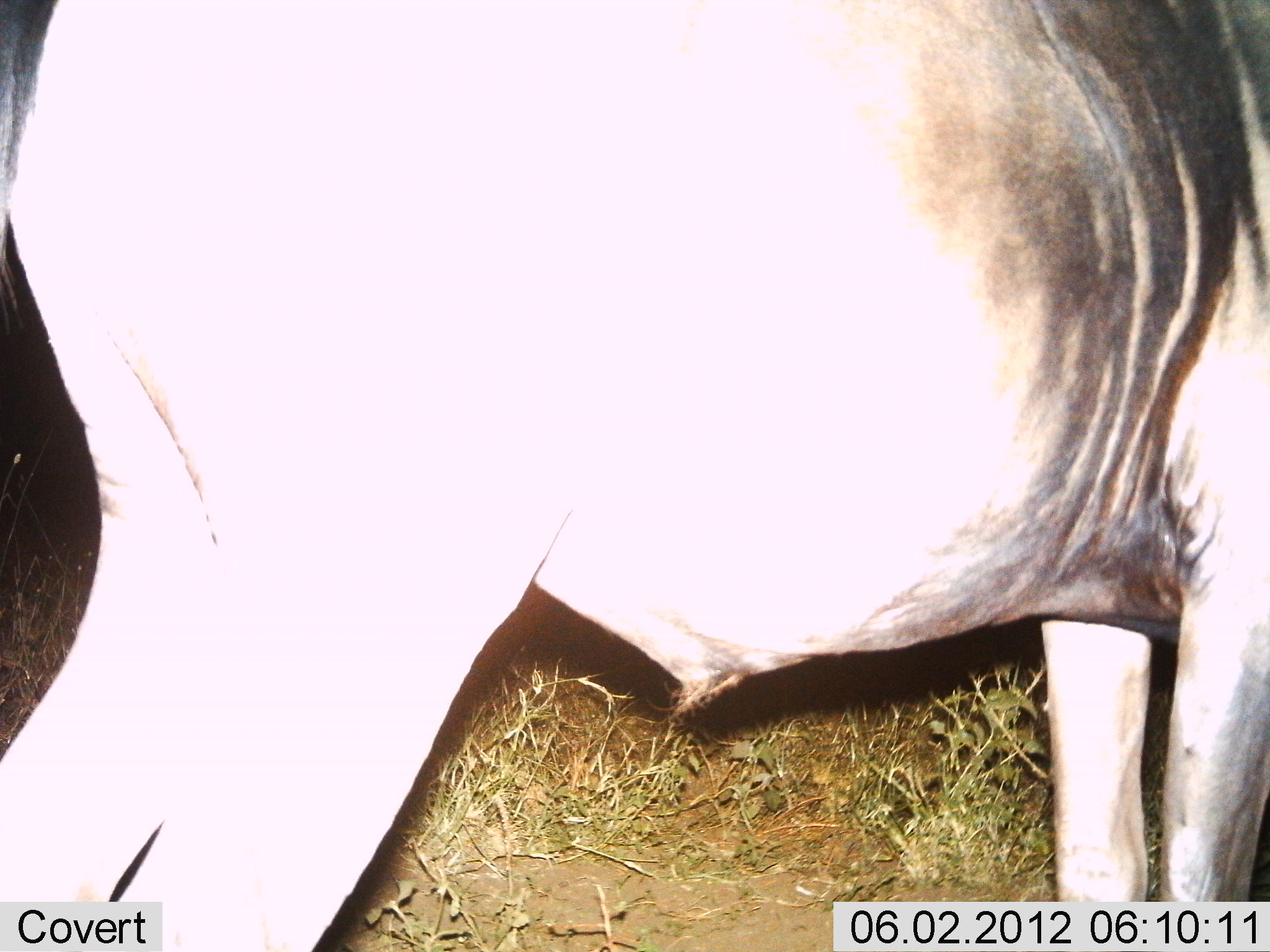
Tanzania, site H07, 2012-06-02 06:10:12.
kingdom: Animalia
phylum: Chordata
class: Mammalia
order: Artiodactyla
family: Bovidae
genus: Connochaetes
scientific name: Connochaetes taurinus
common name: blue wildebeest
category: wildebeest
Wildebeest (blue wildebeest) (Connochaetes taurinus), count 1. Behavior (volunteer vote fractions): standing 100%, resting 0%, moving 0%, interacting 0%. Young present (vote fraction): 0%. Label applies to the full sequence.